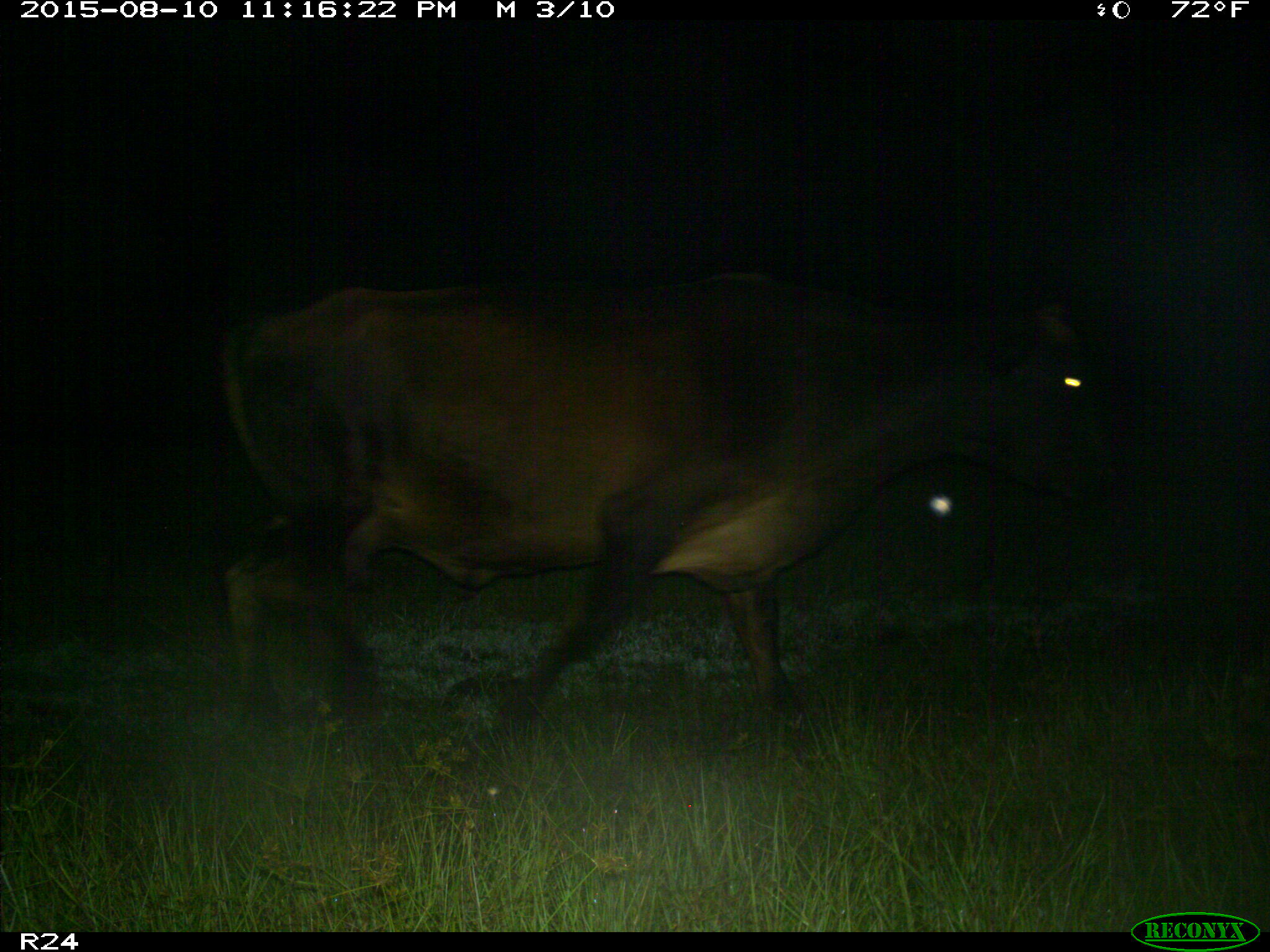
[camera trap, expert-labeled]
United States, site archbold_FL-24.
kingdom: Animalia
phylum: Chordata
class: Mammalia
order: Artiodactyla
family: Bovidae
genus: Bos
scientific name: Bos taurus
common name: domestic cow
Bos taurus (domestic cow).